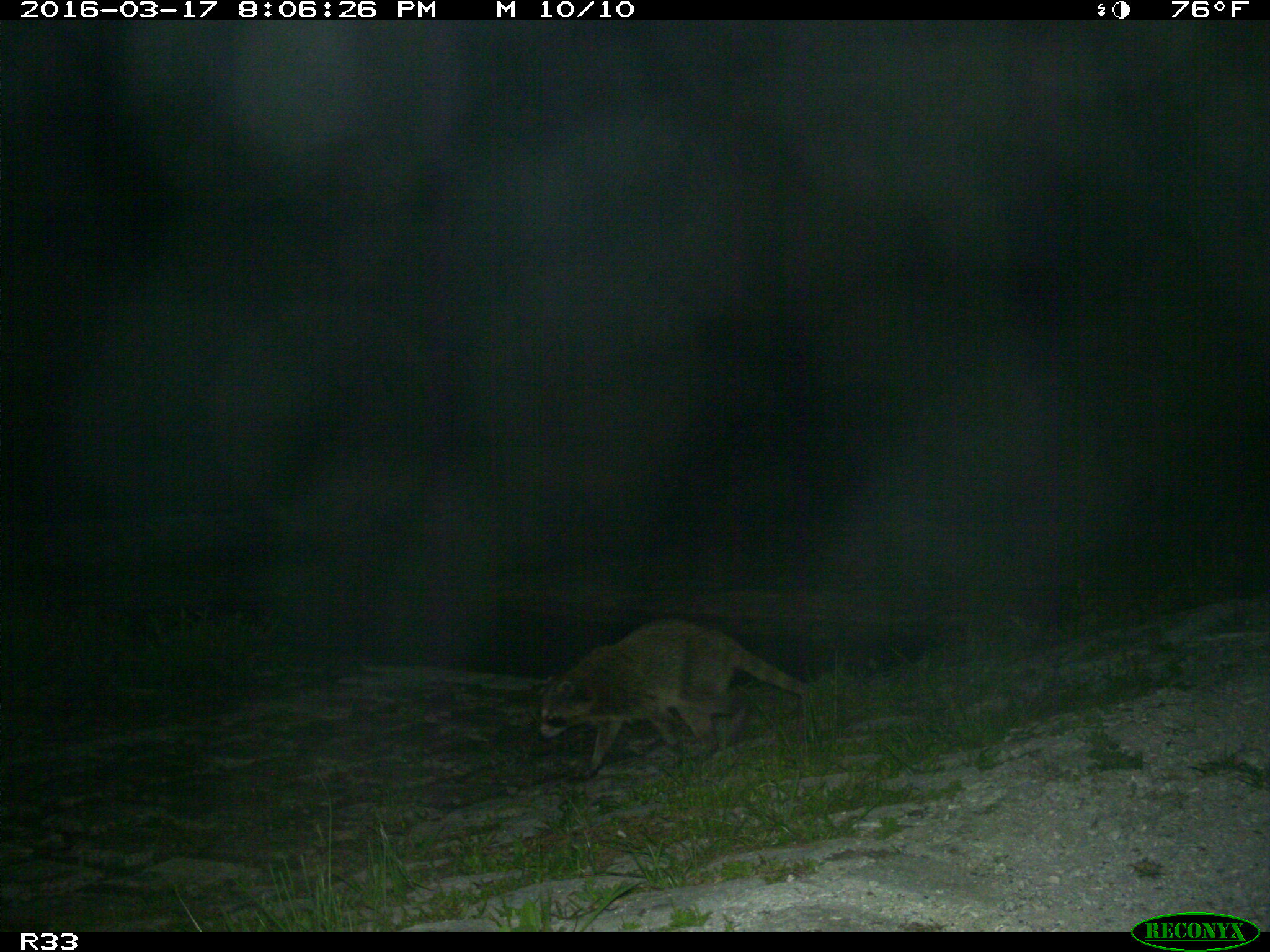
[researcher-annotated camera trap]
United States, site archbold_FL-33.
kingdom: Animalia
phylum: Chordata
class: Mammalia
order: Carnivora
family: Procyonidae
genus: Procyon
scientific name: Procyon lotor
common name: common raccoon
Procyon lotor (common raccoon).